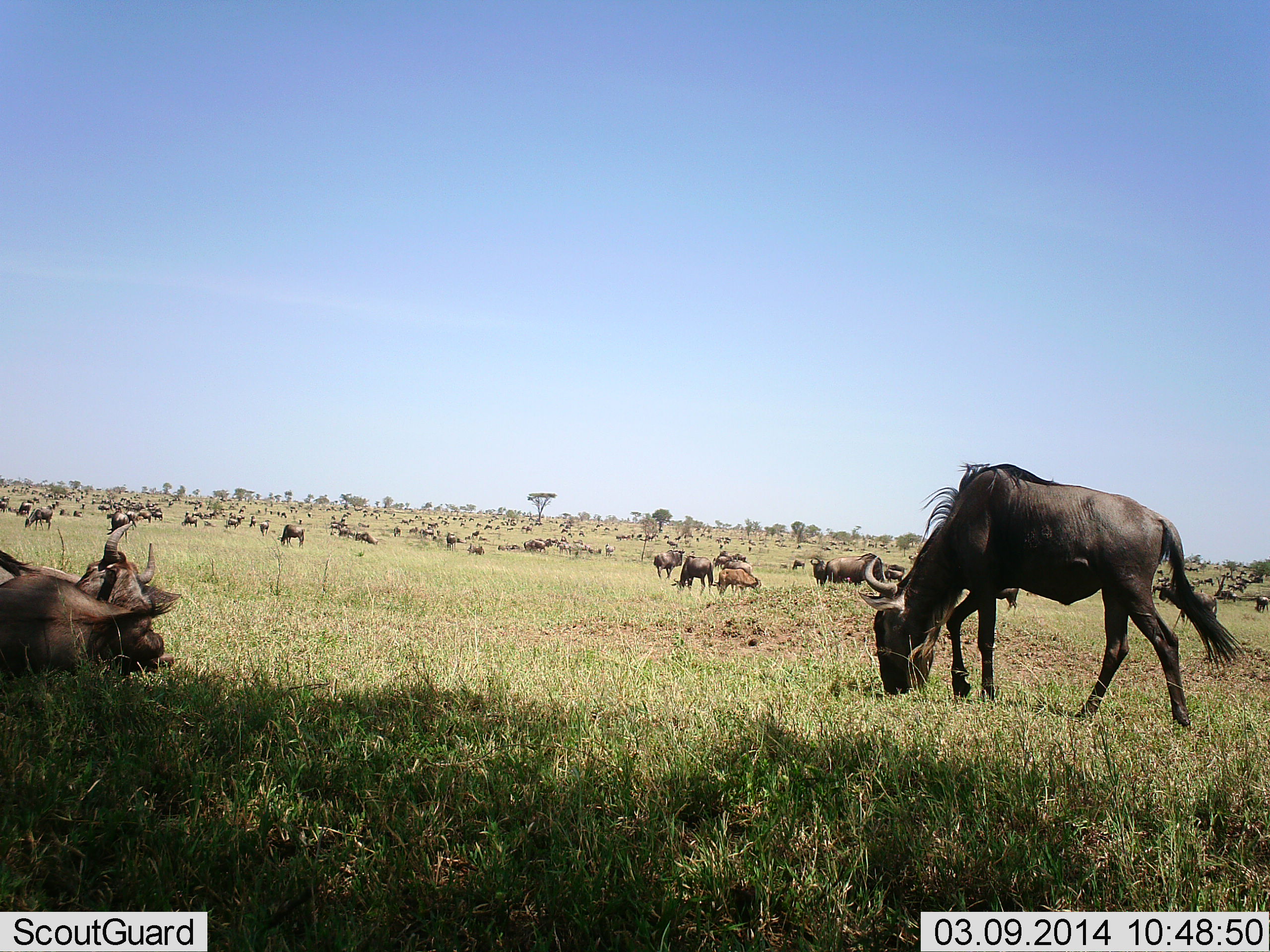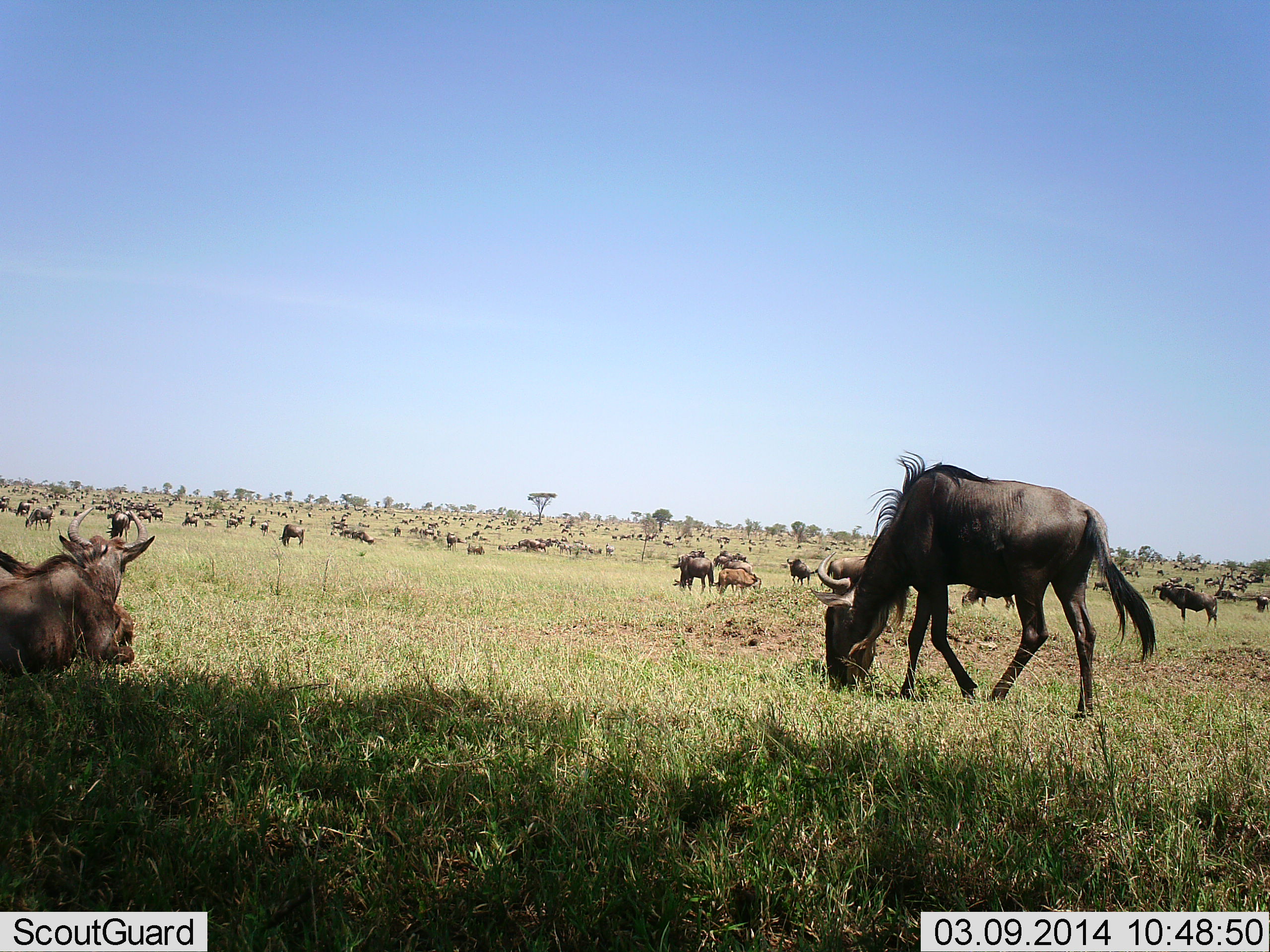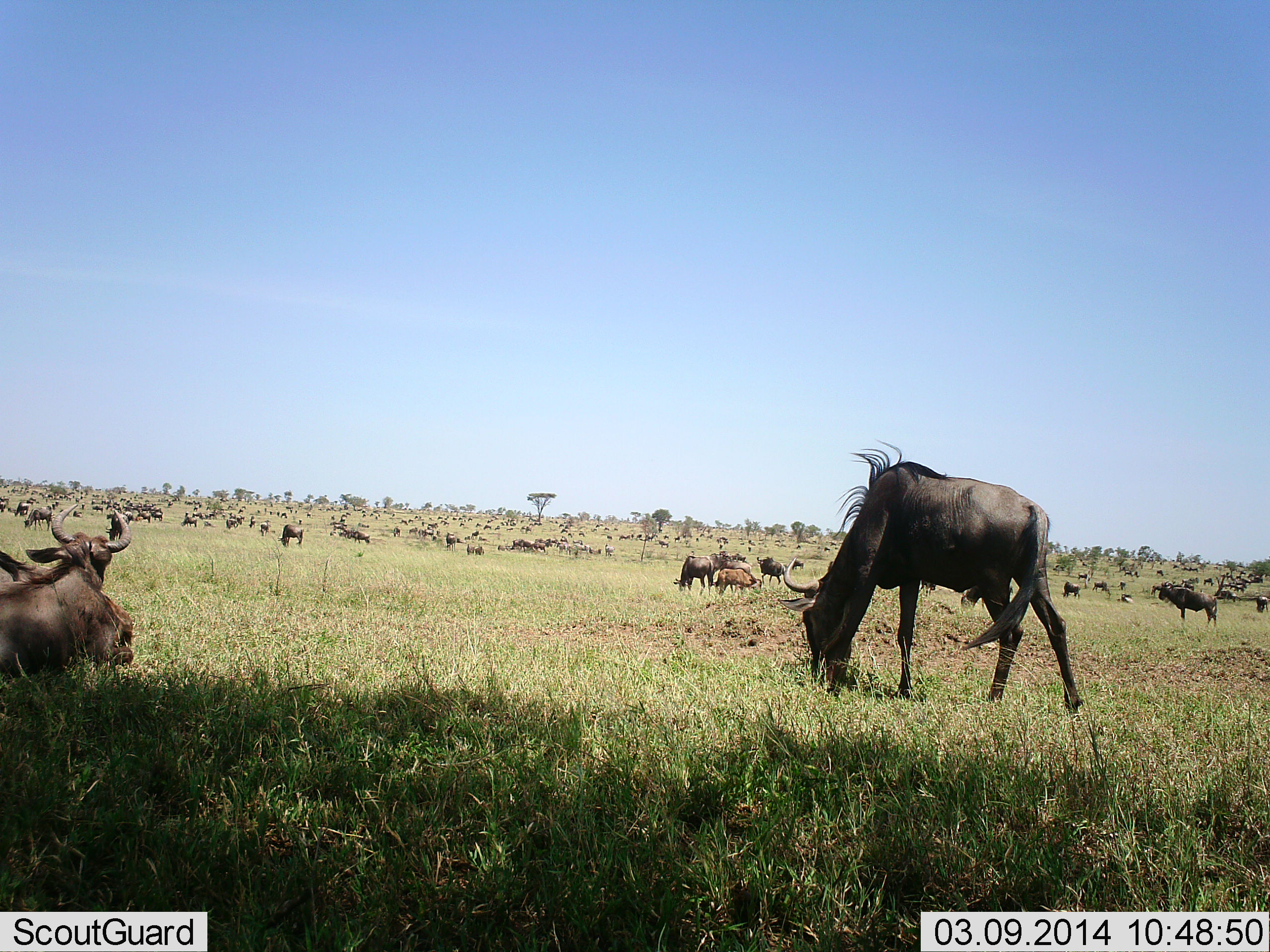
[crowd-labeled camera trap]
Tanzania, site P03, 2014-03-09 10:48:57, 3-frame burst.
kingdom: Animalia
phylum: Chordata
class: Mammalia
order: Artiodactyla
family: Bovidae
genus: Connochaetes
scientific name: Connochaetes taurinus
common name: blue wildebeest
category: wildebeest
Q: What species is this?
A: Wildebeest (blue wildebeest) (Connochaetes taurinus).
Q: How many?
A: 51+.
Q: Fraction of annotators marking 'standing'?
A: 40%.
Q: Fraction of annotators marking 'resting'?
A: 60%.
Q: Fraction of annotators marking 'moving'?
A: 50%.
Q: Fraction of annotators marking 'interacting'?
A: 10%.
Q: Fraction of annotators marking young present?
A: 10%.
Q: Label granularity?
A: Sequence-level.